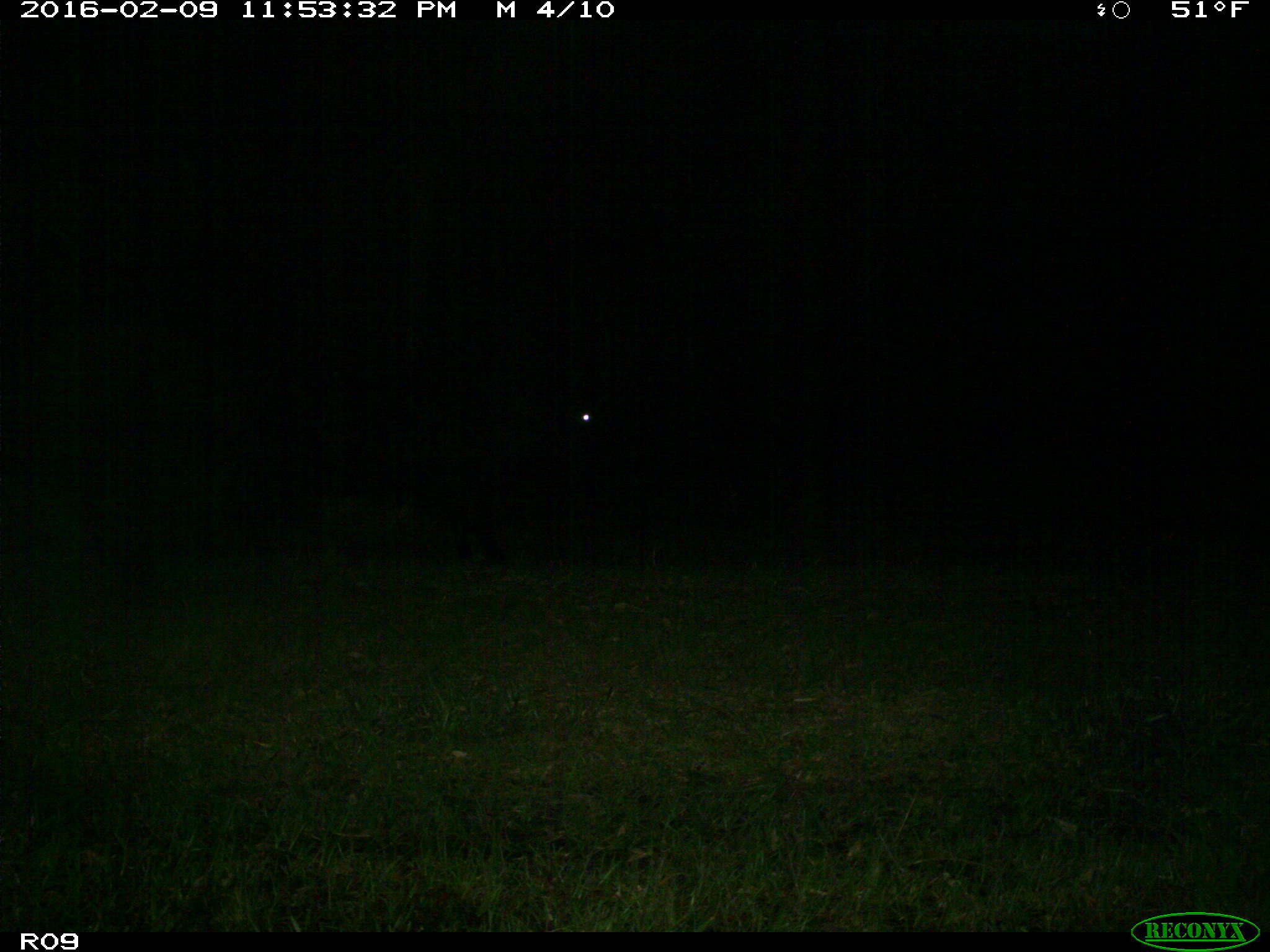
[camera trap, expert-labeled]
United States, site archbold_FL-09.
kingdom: Animalia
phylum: Chordata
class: Mammalia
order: Artiodactyla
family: Bovidae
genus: Bos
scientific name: Bos taurus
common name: domestic cow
Bos taurus (domestic cow).